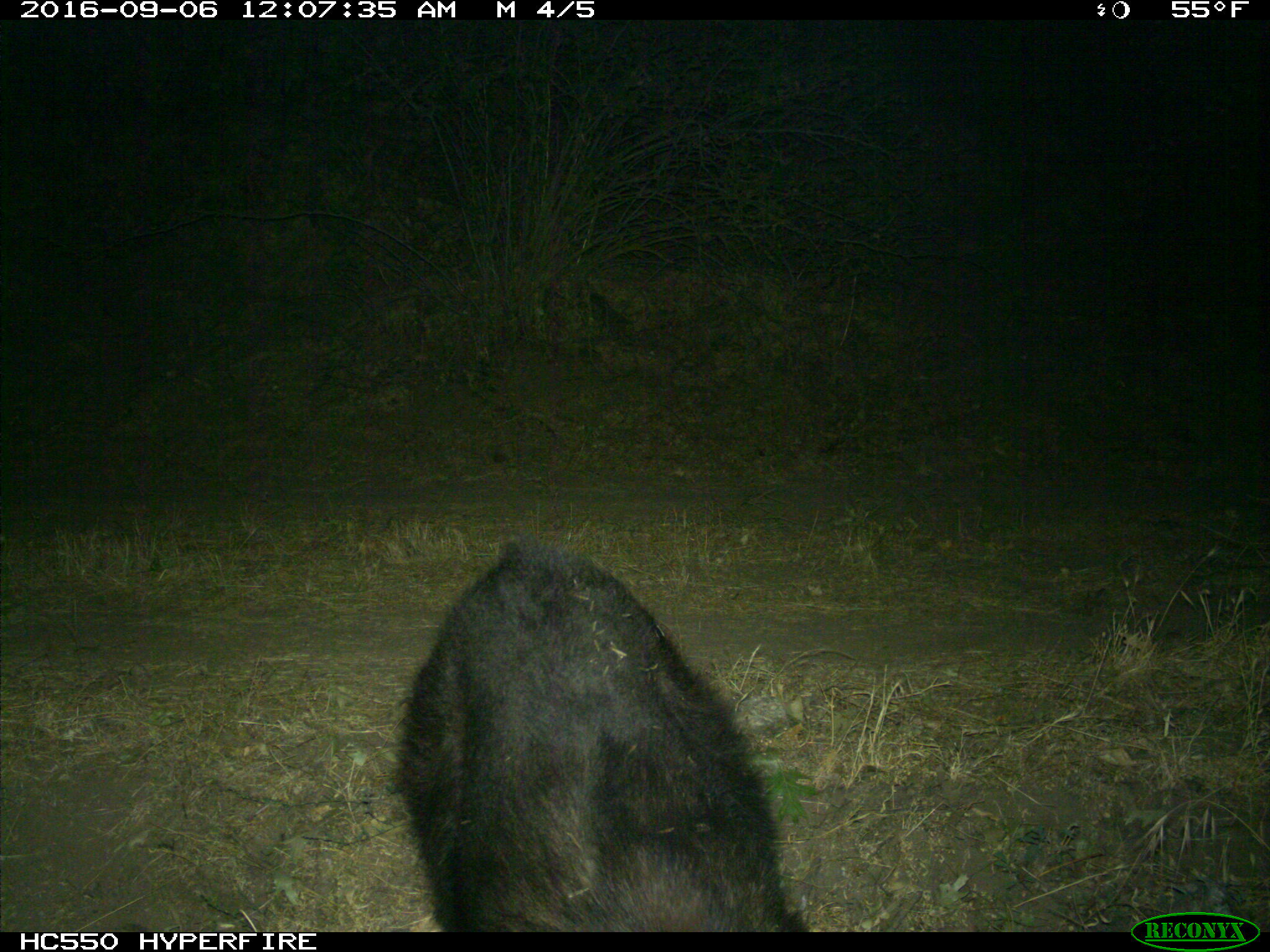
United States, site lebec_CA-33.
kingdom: Animalia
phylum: Chordata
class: Mammalia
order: Carnivora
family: Ursidae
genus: Ursus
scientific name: Ursus americanus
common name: american black bear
Ursus americanus (american black bear).